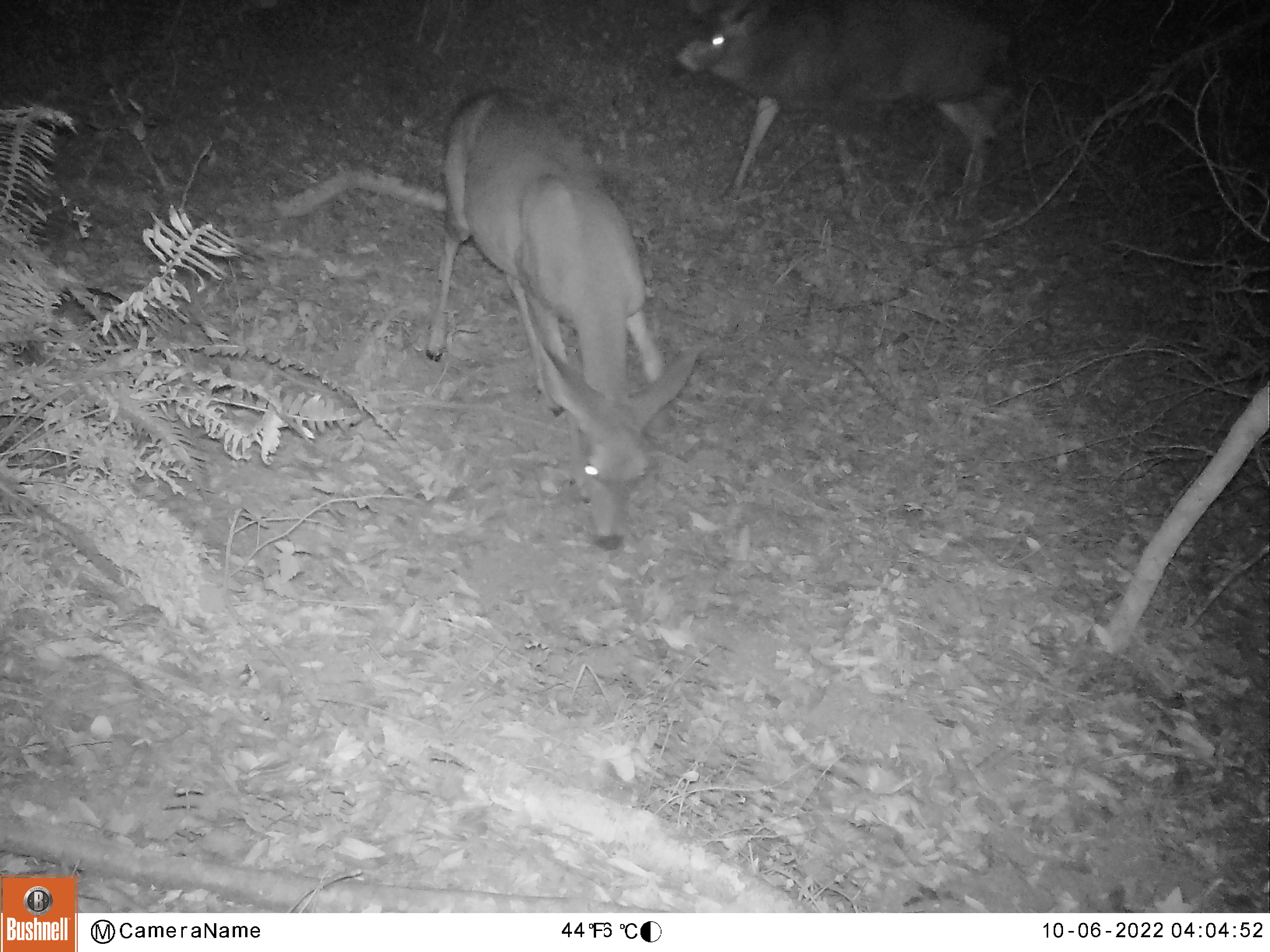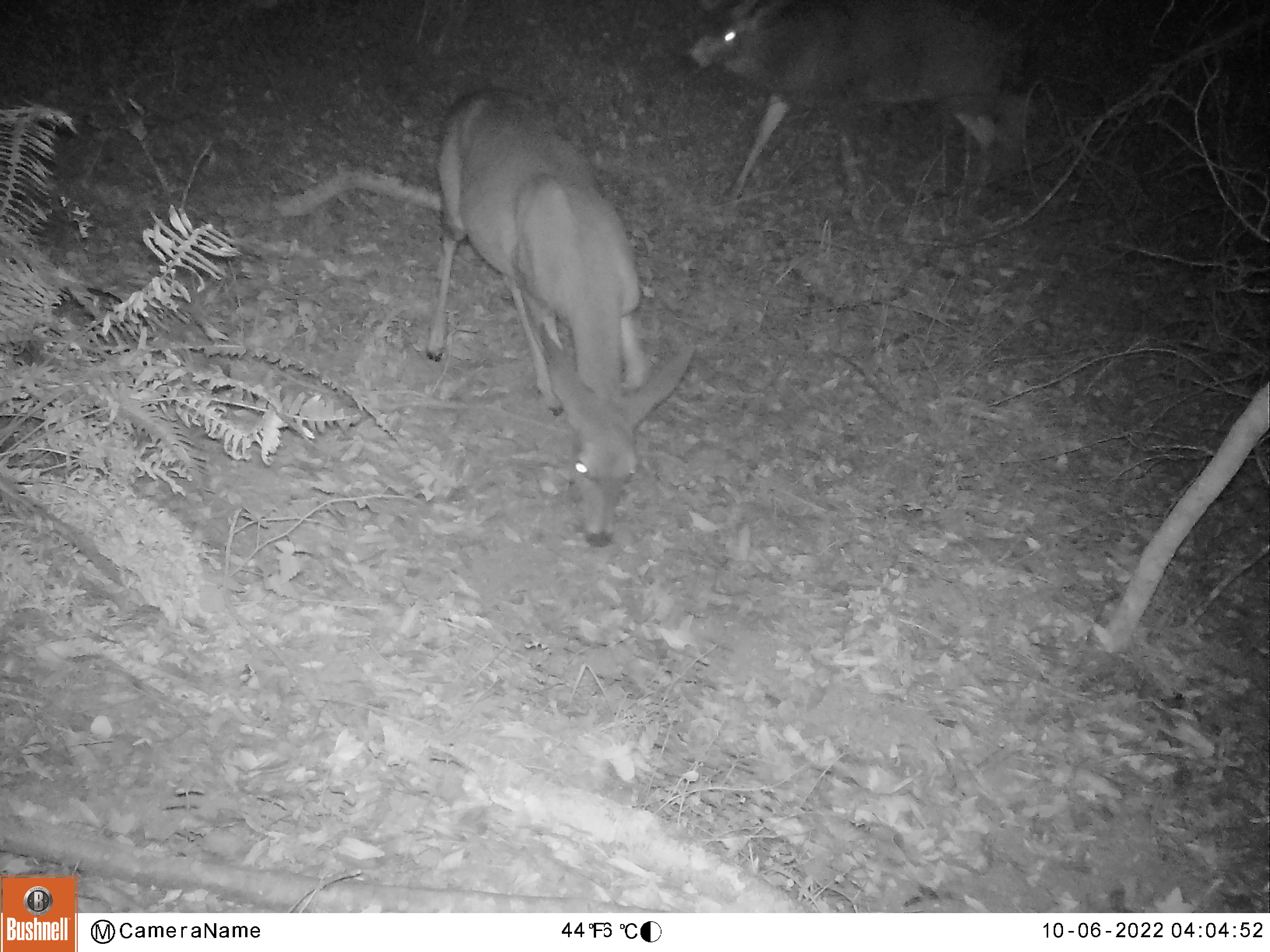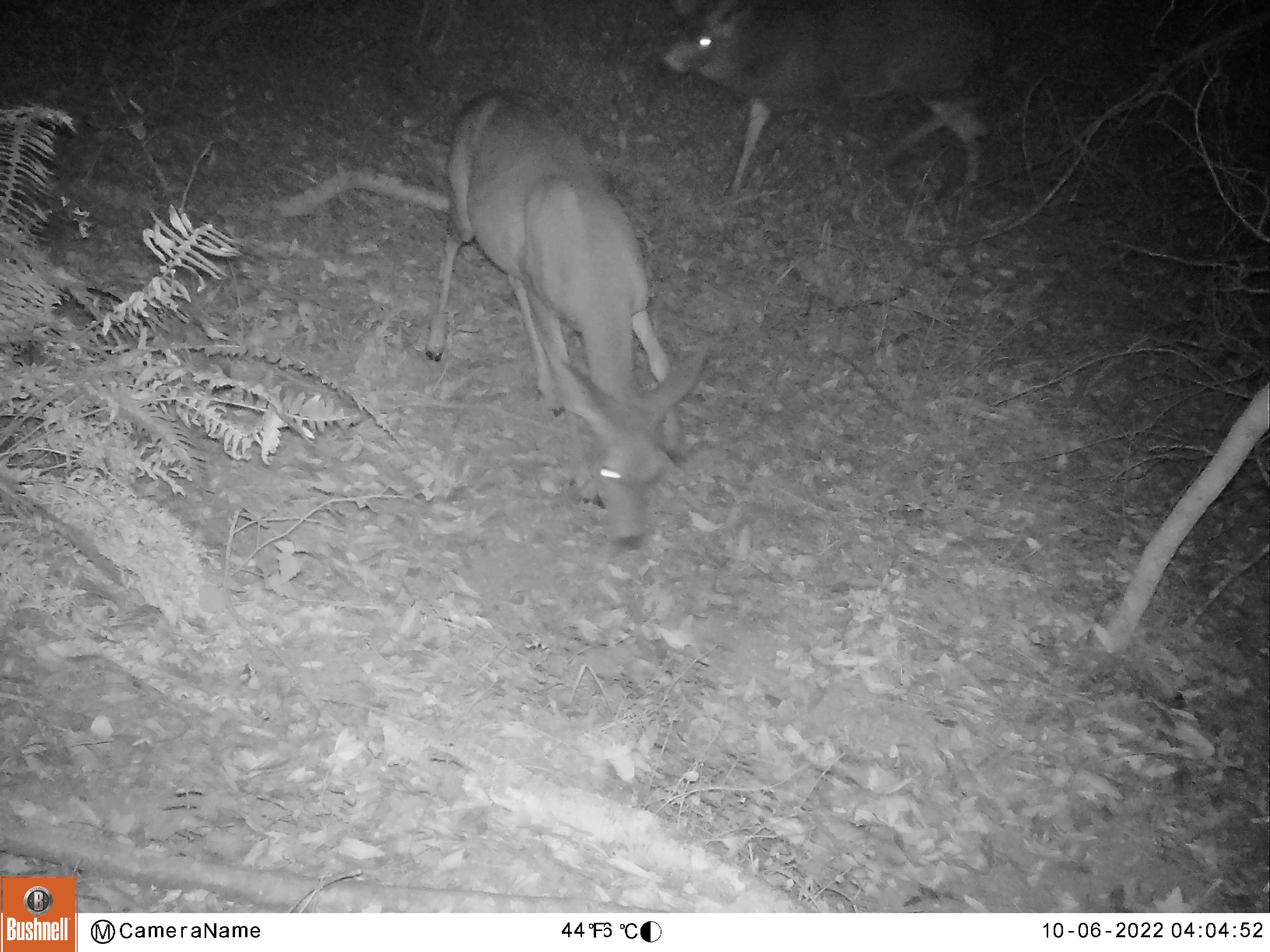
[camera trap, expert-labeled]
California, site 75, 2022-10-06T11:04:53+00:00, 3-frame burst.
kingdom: Animalia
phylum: Chordata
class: Mammalia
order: Artiodactyla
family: Cervidae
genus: Odocoileus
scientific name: Odocoileus hemionus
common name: mule deer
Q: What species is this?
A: Mule deer (Odocoileus hemionus).